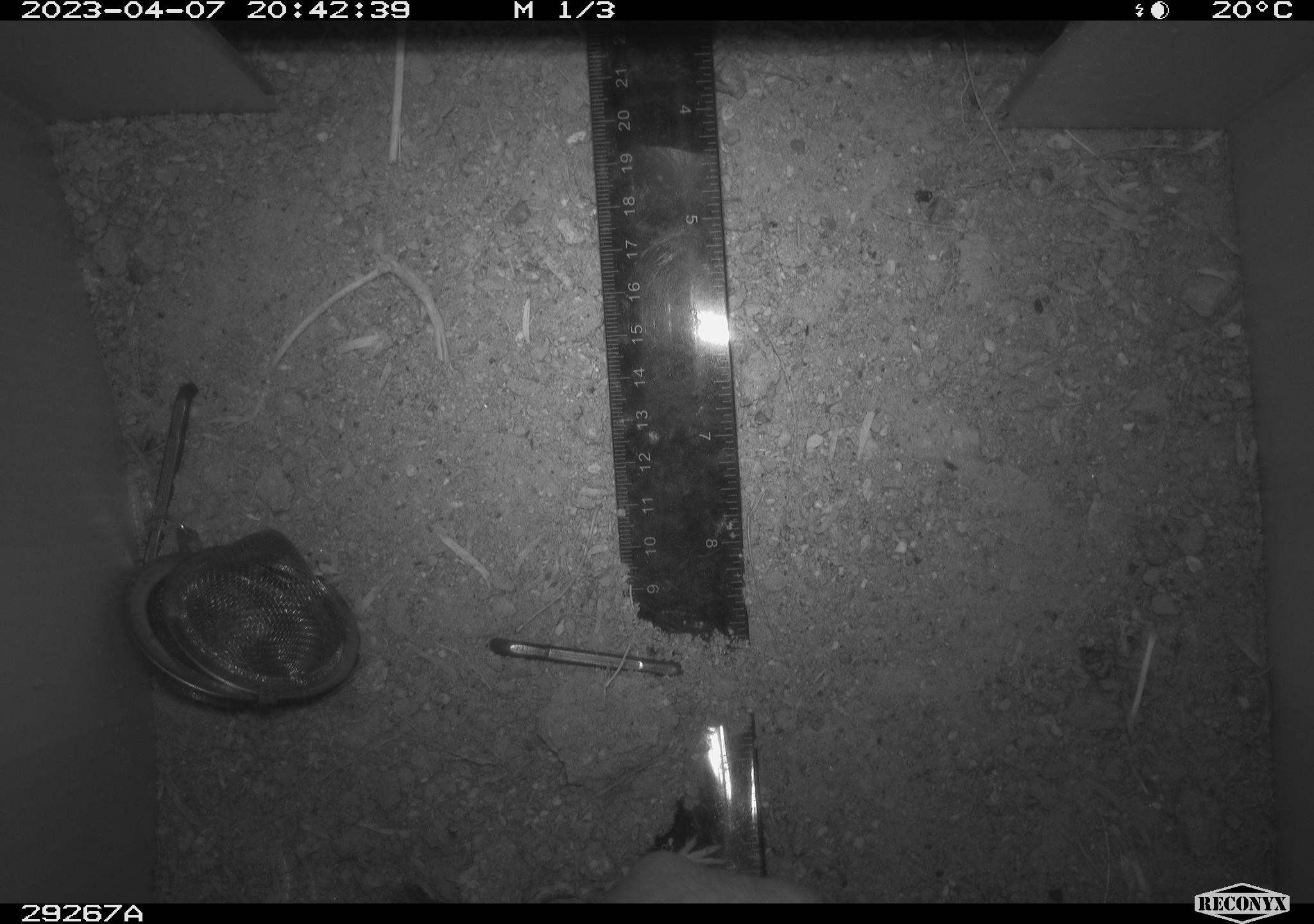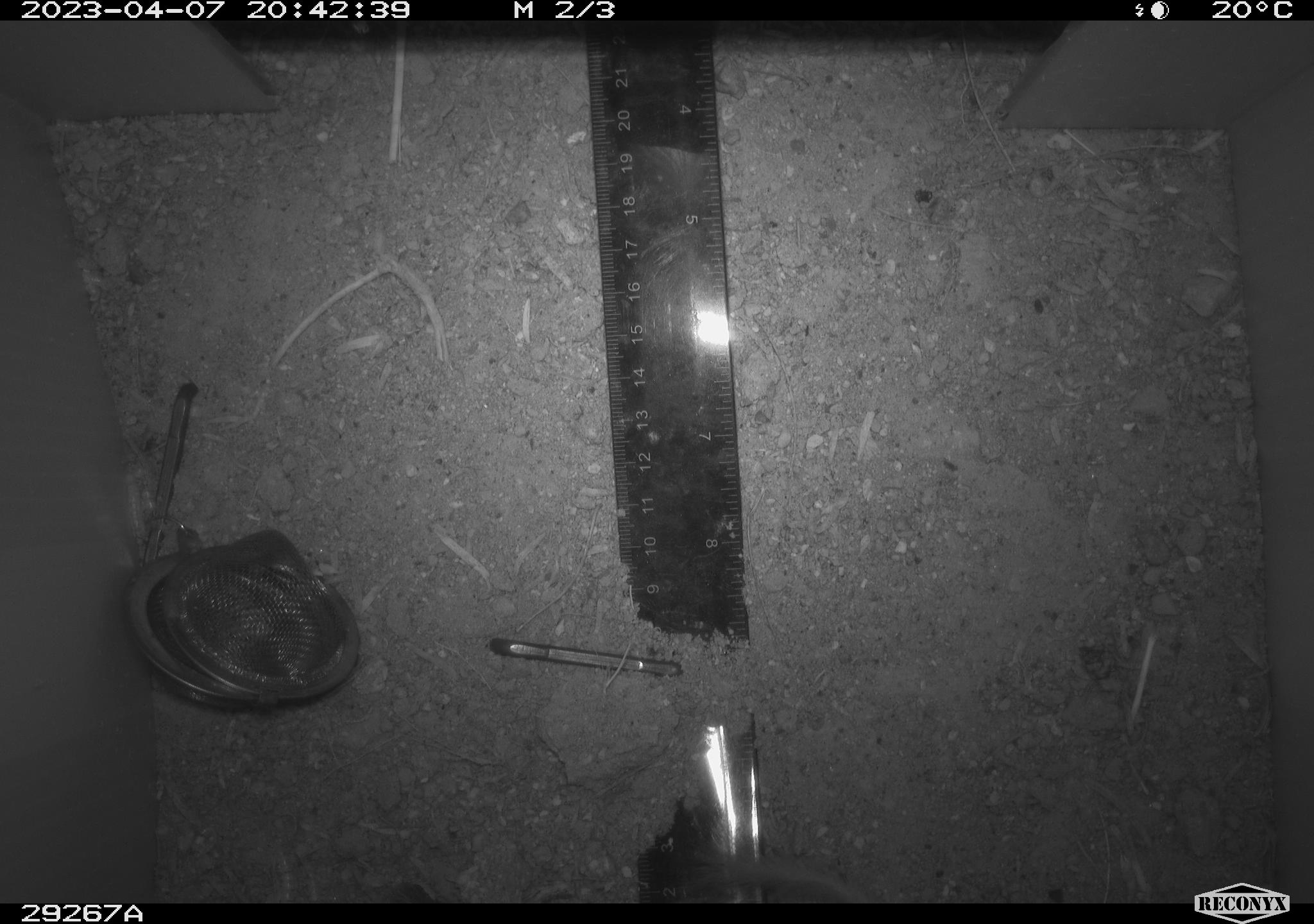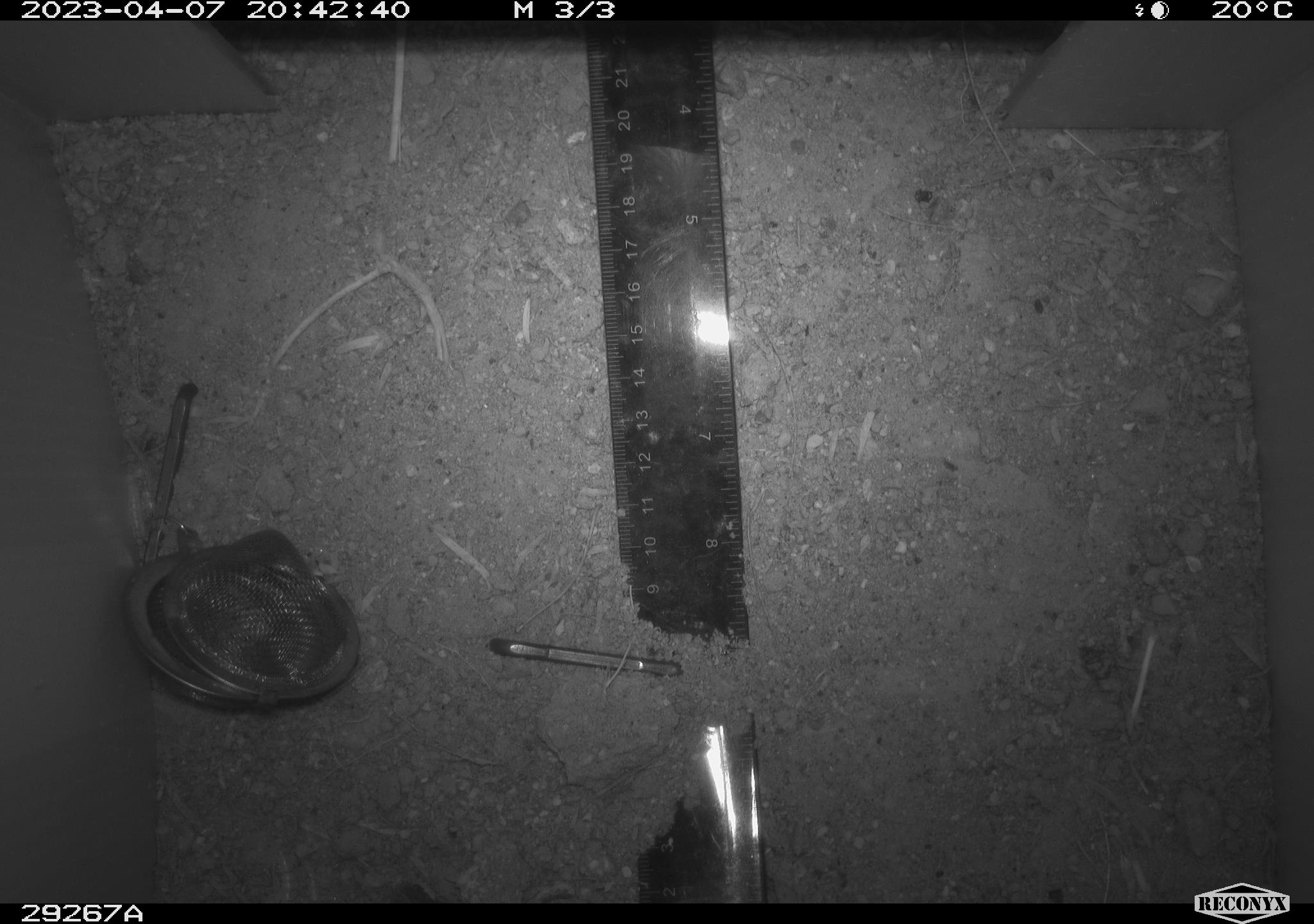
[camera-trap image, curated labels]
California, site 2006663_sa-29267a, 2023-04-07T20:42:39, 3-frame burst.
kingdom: Animalia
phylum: Chordata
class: Mammalia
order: Rodentia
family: Heteromyidae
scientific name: Heteromyidae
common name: kangaroo rats and pocket mice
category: heteromyidae family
Heteromyidae family (kangaroo rats and pocket mice) (Heteromyidae).